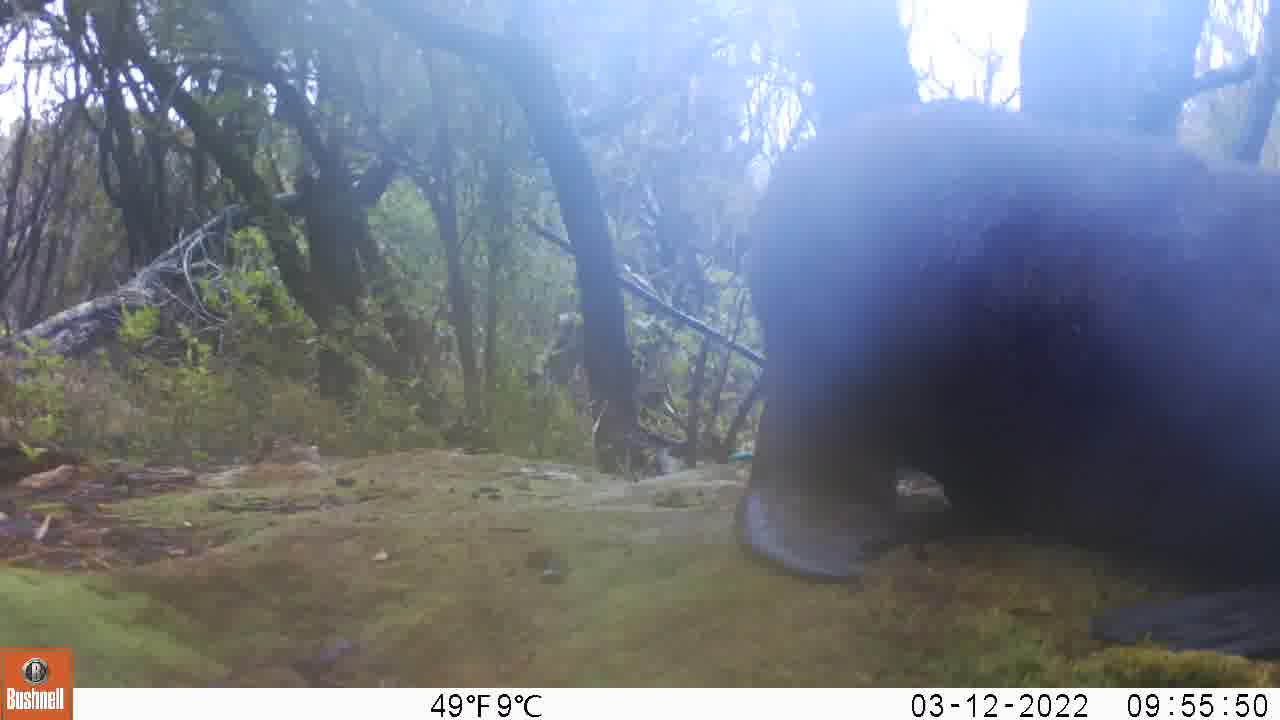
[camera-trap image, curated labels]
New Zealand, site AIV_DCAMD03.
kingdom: Animalia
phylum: Chordata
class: Mammalia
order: Carnivora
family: Otariidae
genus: Phocarctos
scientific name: Phocarctos hookeri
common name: new zealand sea lion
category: sealion